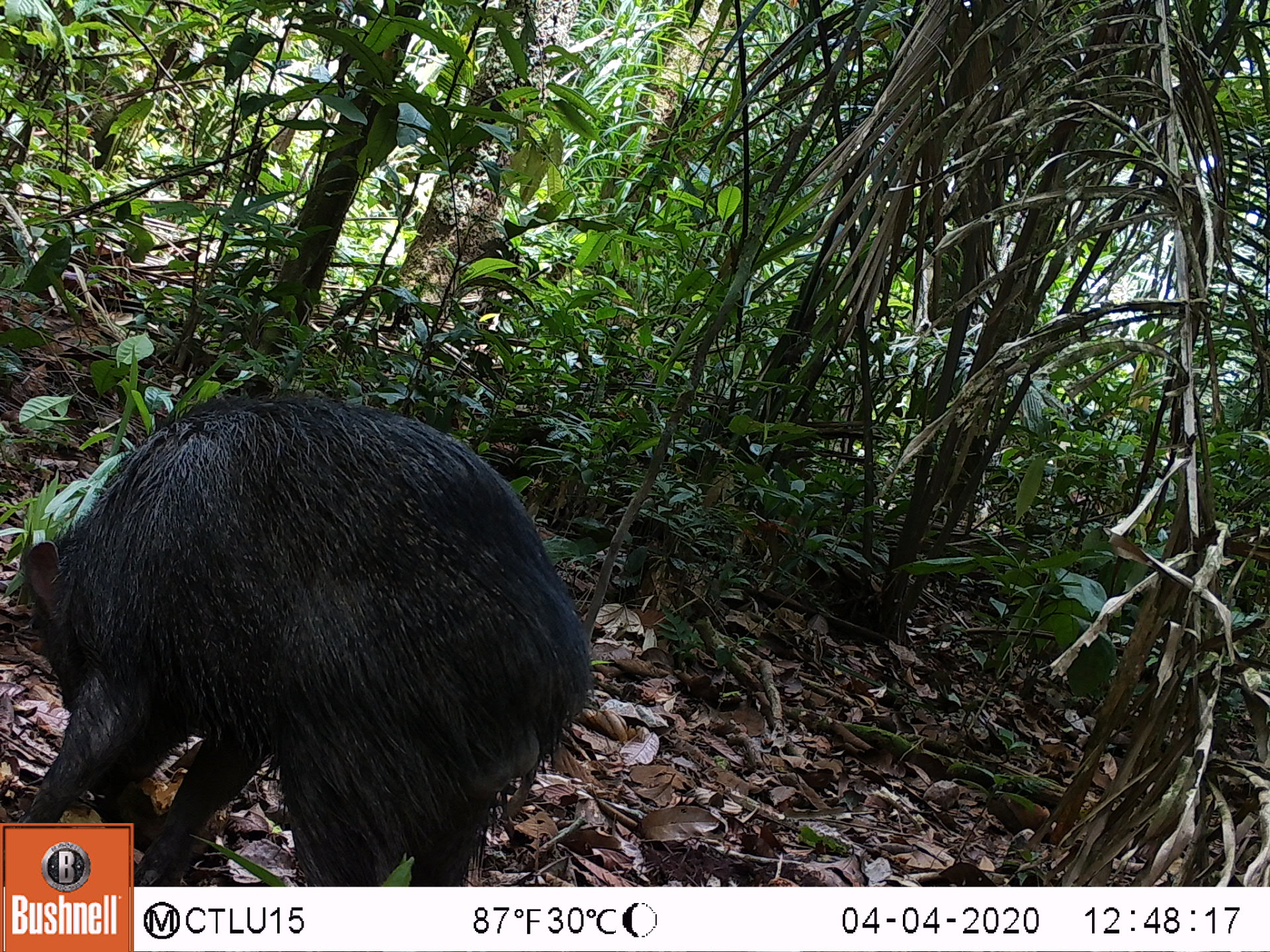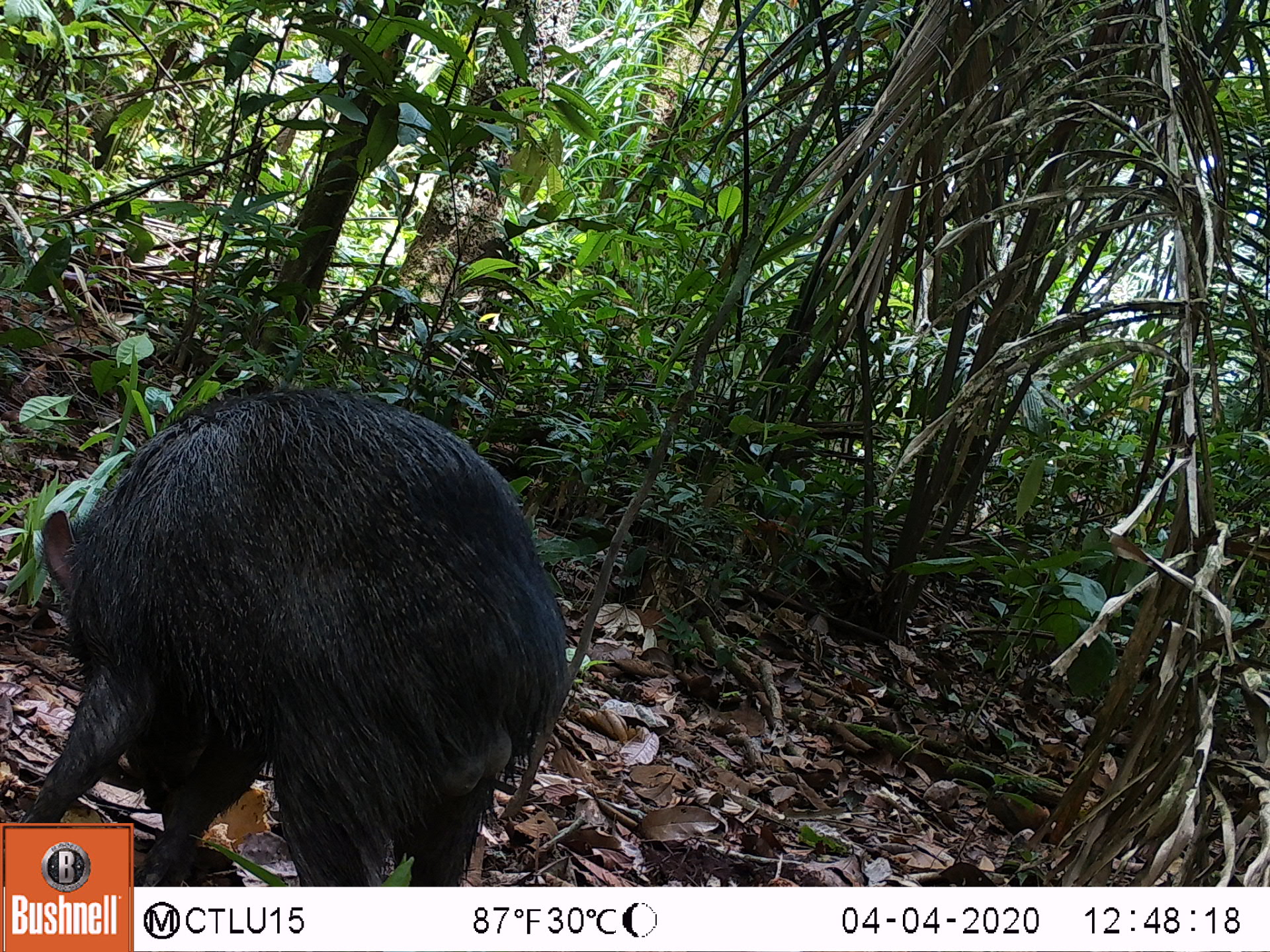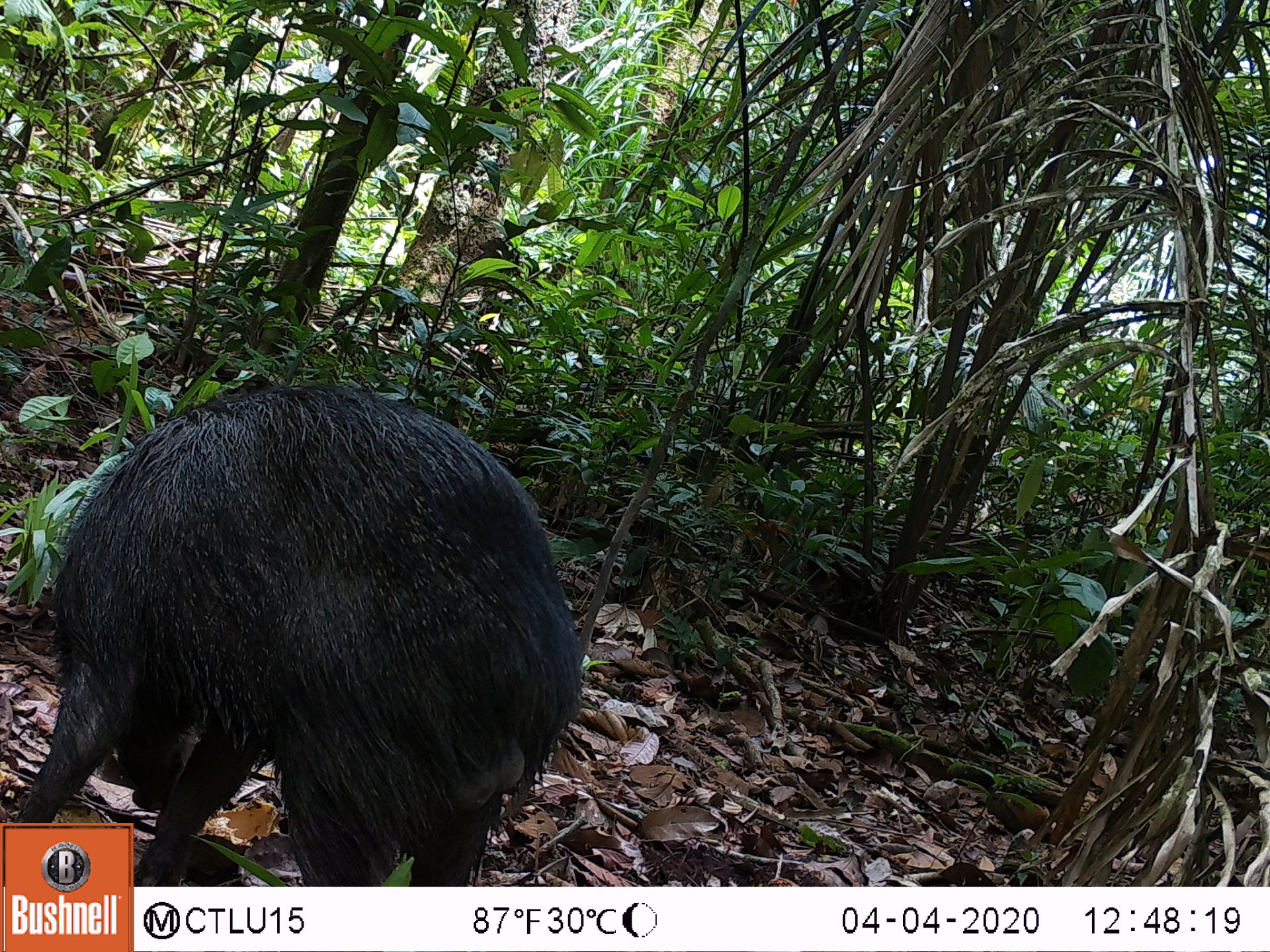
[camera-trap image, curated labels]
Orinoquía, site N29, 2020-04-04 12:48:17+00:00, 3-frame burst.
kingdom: Animalia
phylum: Chordata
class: Mammalia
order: Artiodactyla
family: Tayassuidae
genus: Pecari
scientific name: Pecari tajacu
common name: collared peccary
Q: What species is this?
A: Collared peccary (Pecari tajacu).